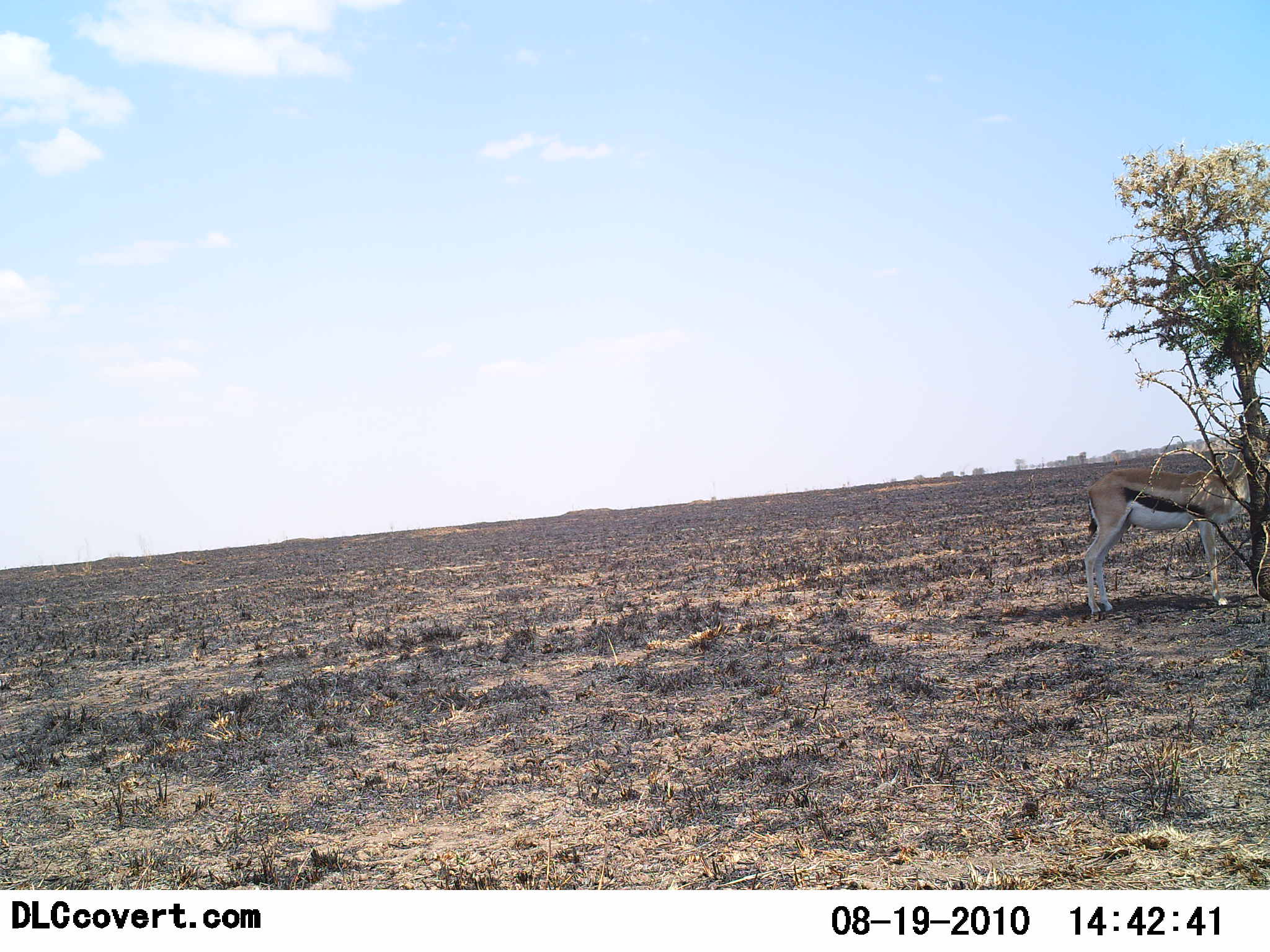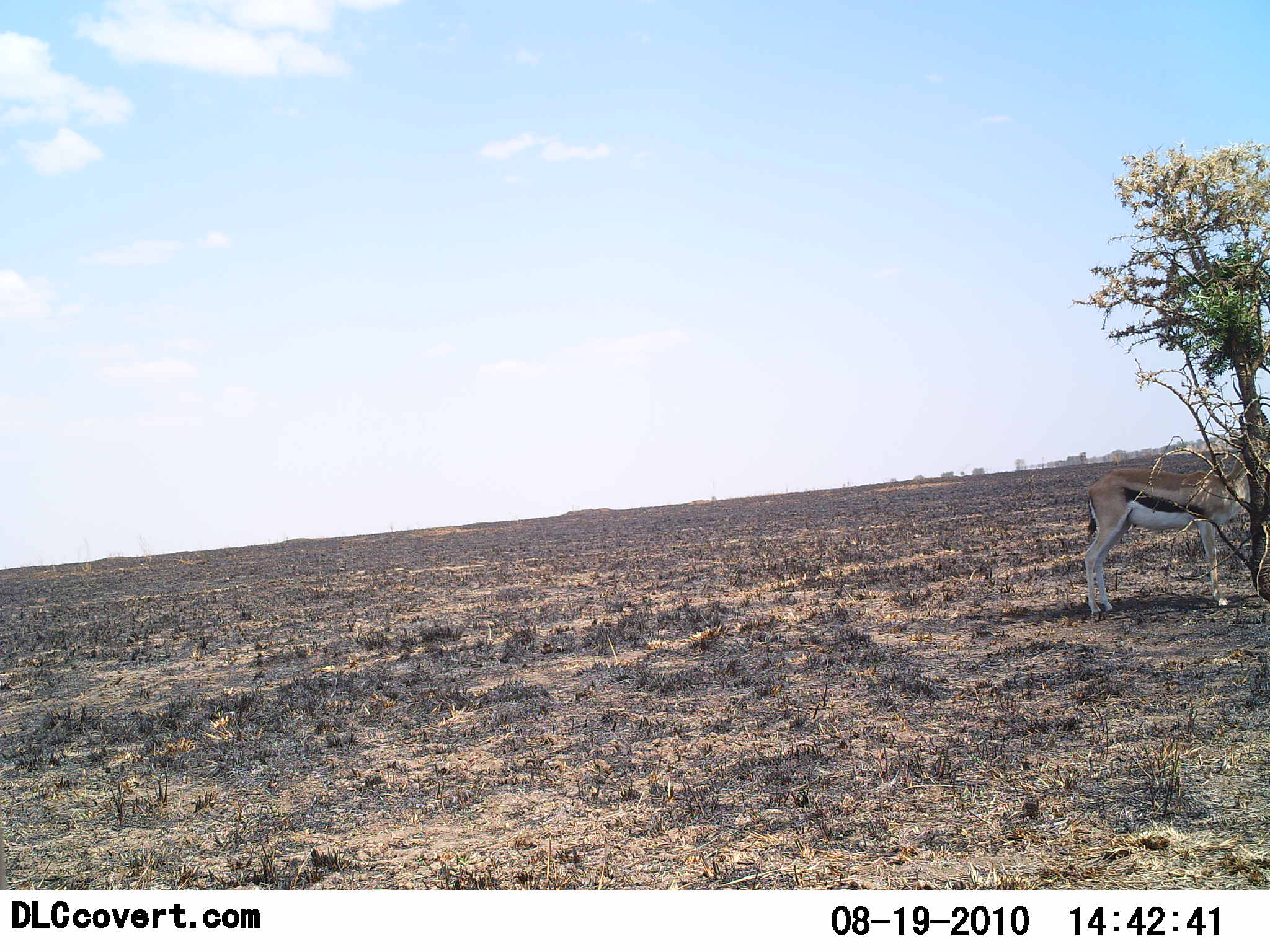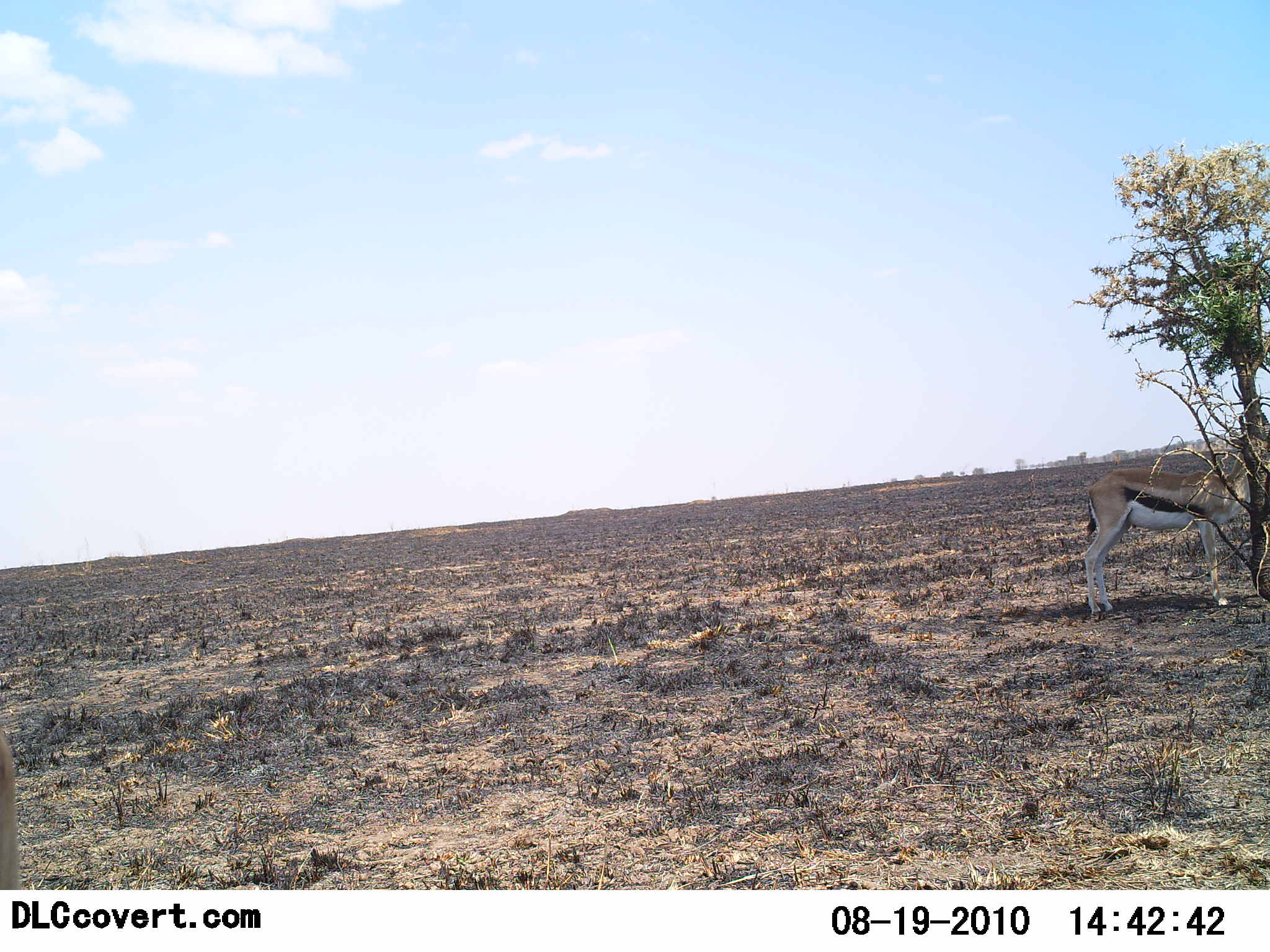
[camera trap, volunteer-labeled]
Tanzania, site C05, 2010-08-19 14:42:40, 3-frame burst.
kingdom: Animalia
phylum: Chordata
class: Mammalia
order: Artiodactyla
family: Bovidae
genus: Eudorcas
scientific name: Eudorcas thomsonii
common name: thomson's gazelle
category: gazellethomsons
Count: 1.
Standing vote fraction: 92%.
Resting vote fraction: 8%.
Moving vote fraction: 0%.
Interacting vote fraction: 0%.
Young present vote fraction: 0%.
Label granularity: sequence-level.